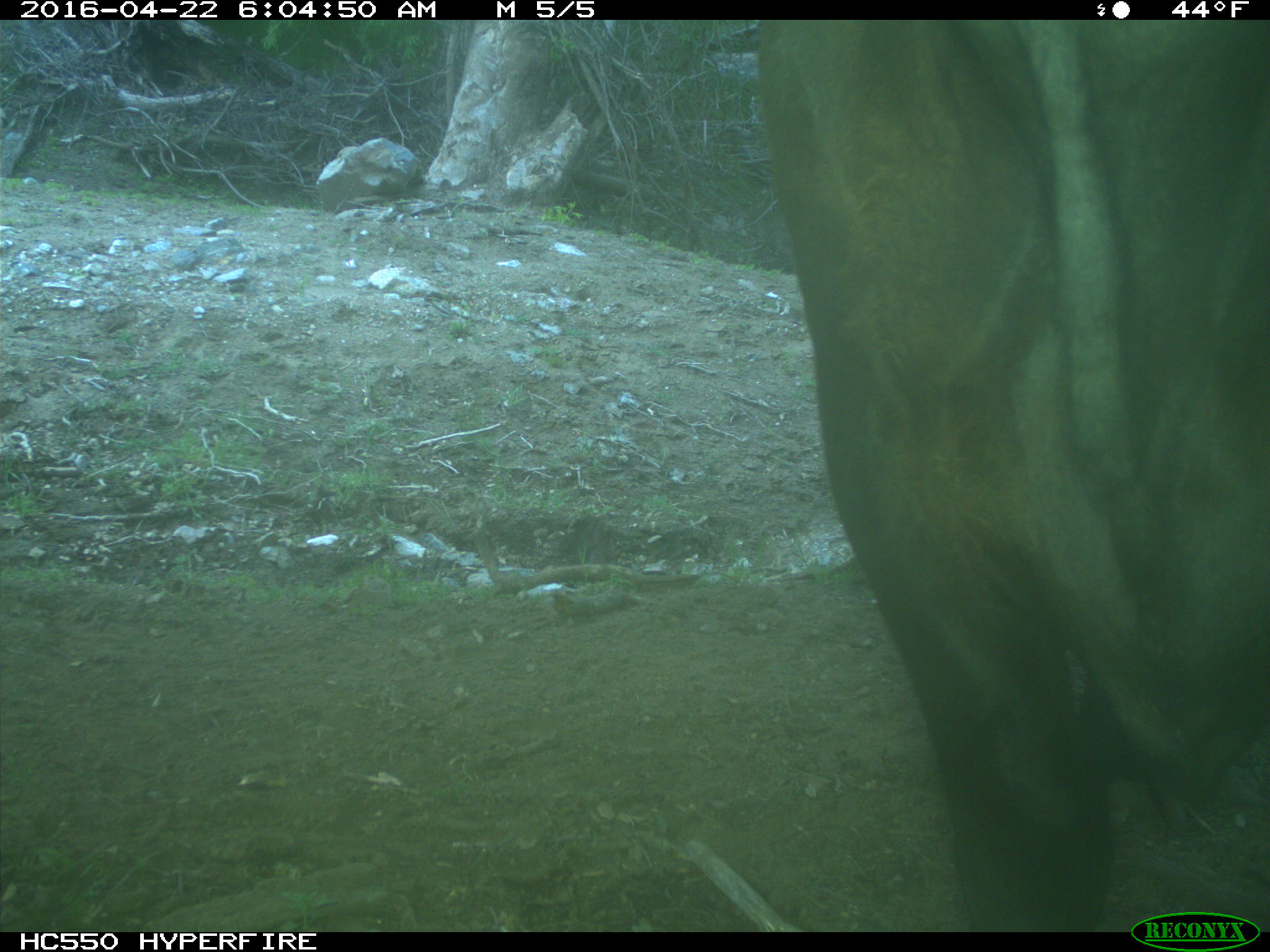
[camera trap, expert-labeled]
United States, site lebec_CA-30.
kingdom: Animalia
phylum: Chordata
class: Mammalia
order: Artiodactyla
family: Bovidae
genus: Bos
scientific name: Bos taurus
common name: domestic cow